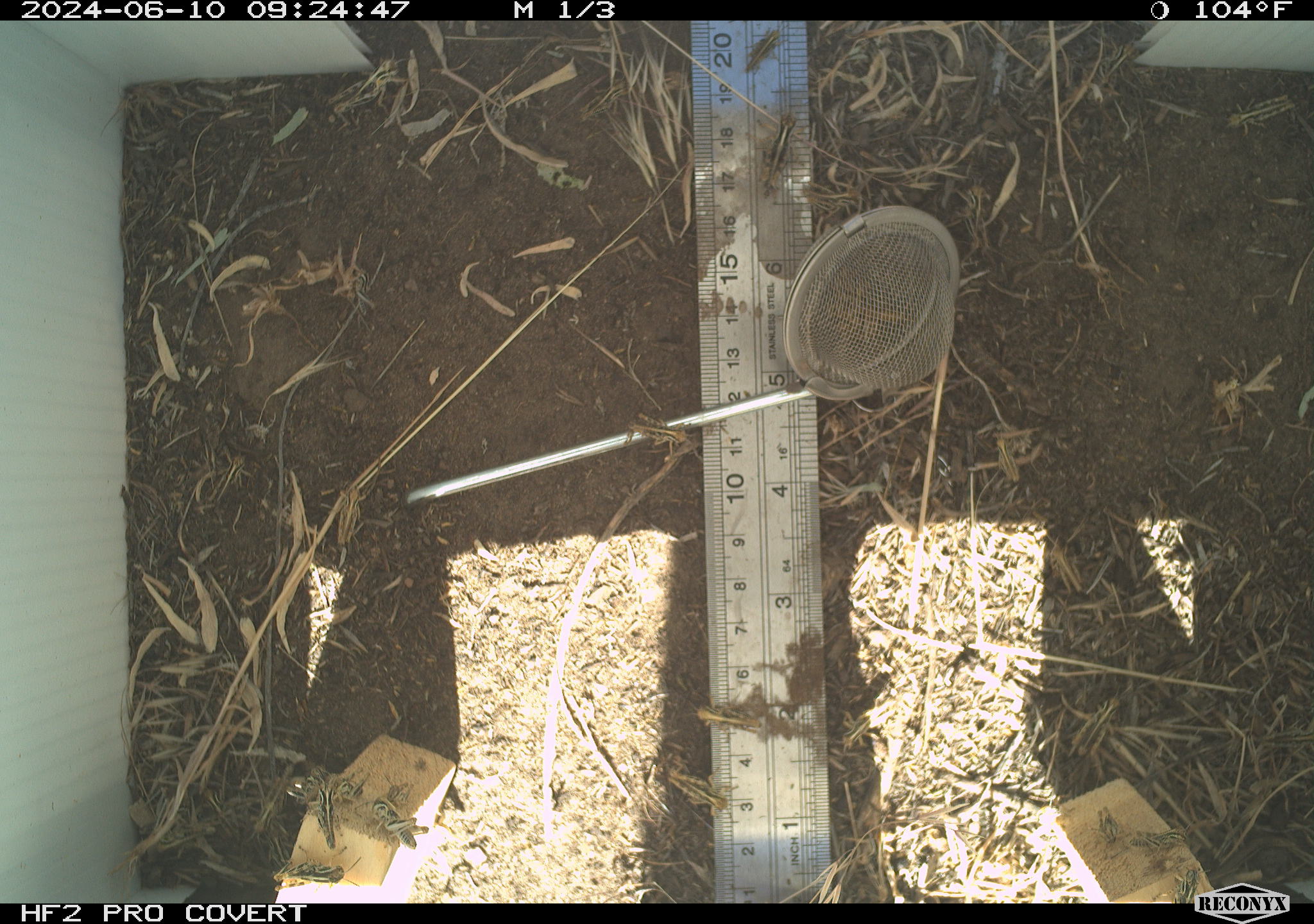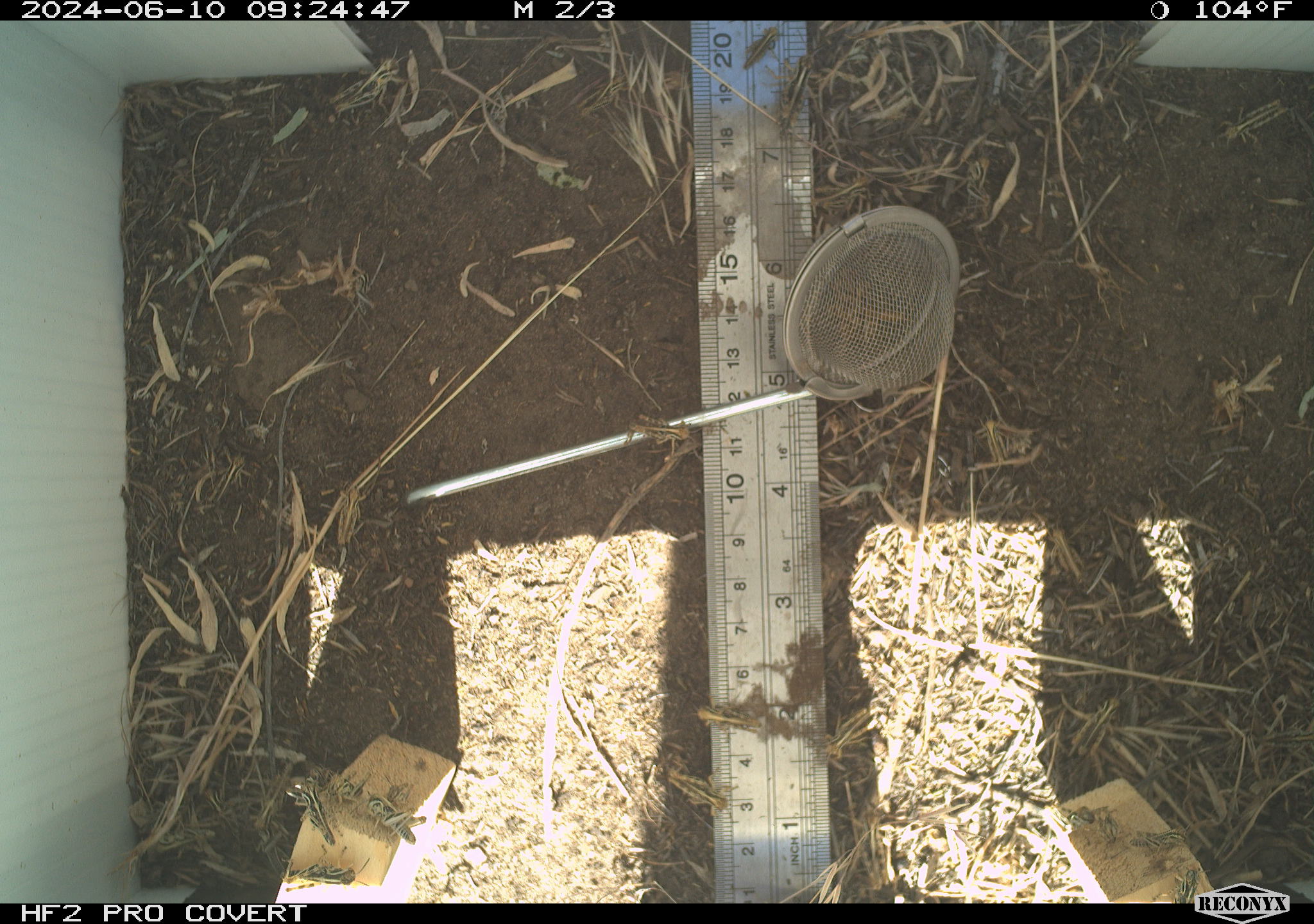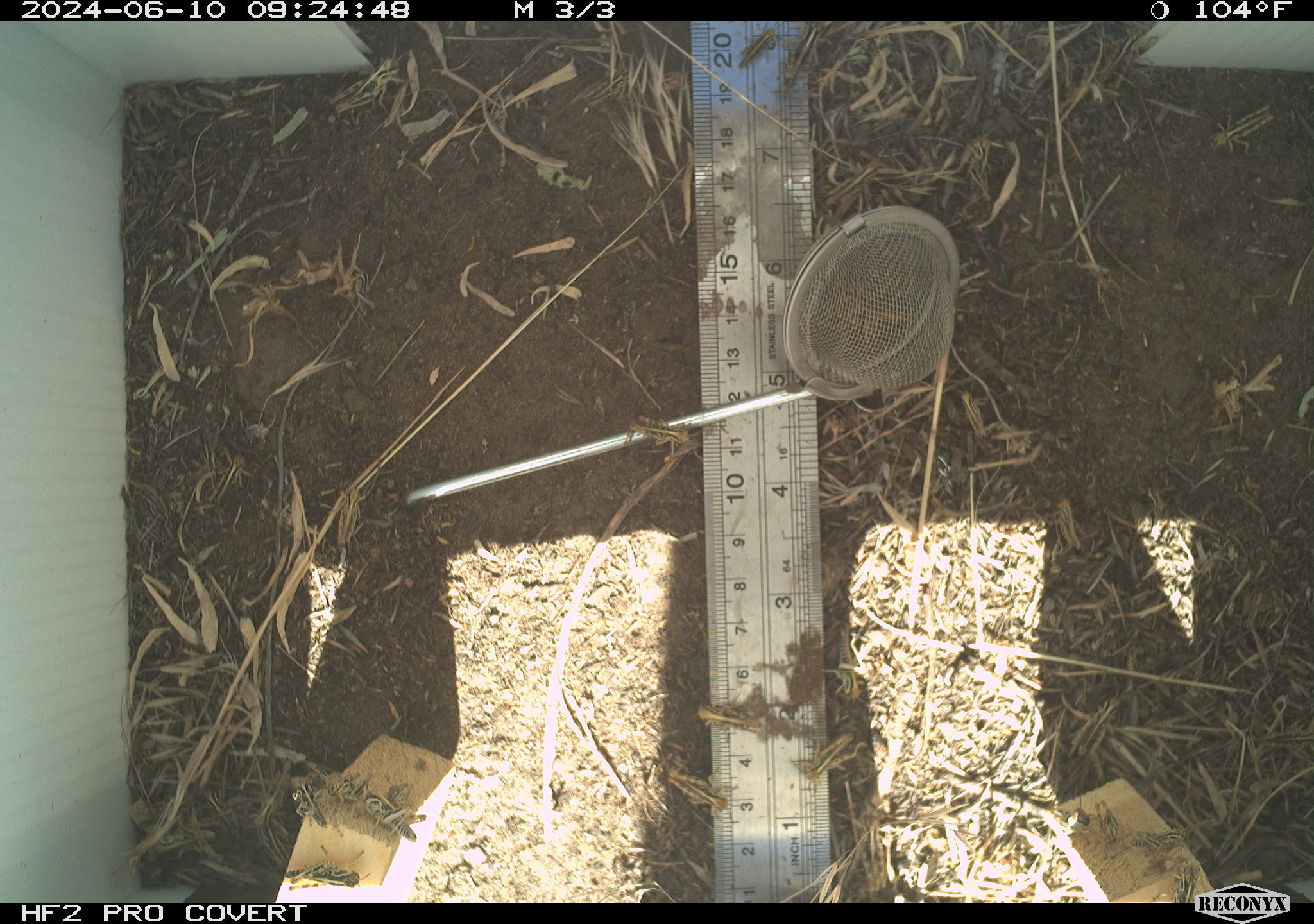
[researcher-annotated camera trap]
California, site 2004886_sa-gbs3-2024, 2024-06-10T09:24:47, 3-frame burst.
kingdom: Animalia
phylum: Arthropoda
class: Insecta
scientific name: Insecta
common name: insect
Insect (Insecta).